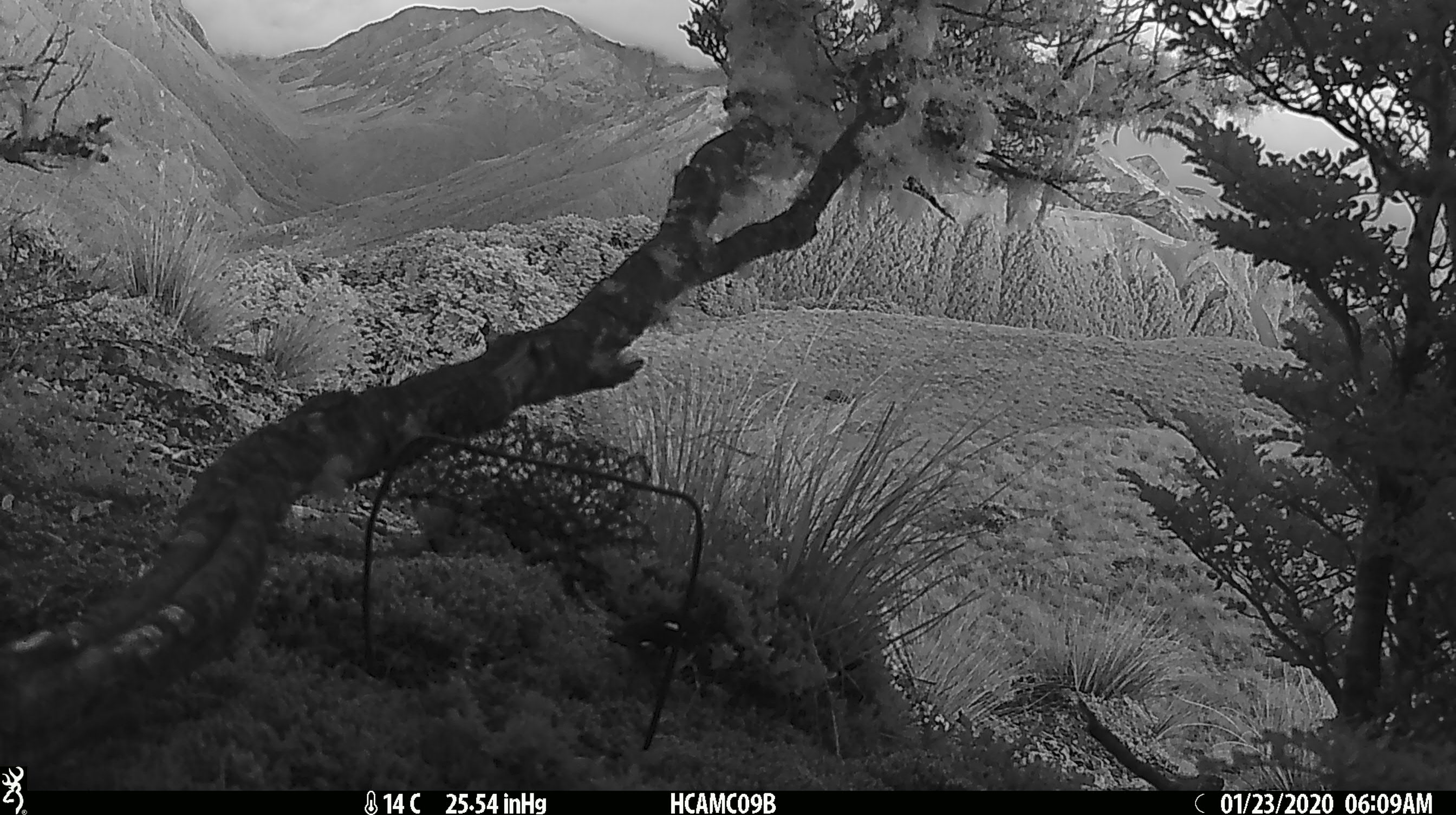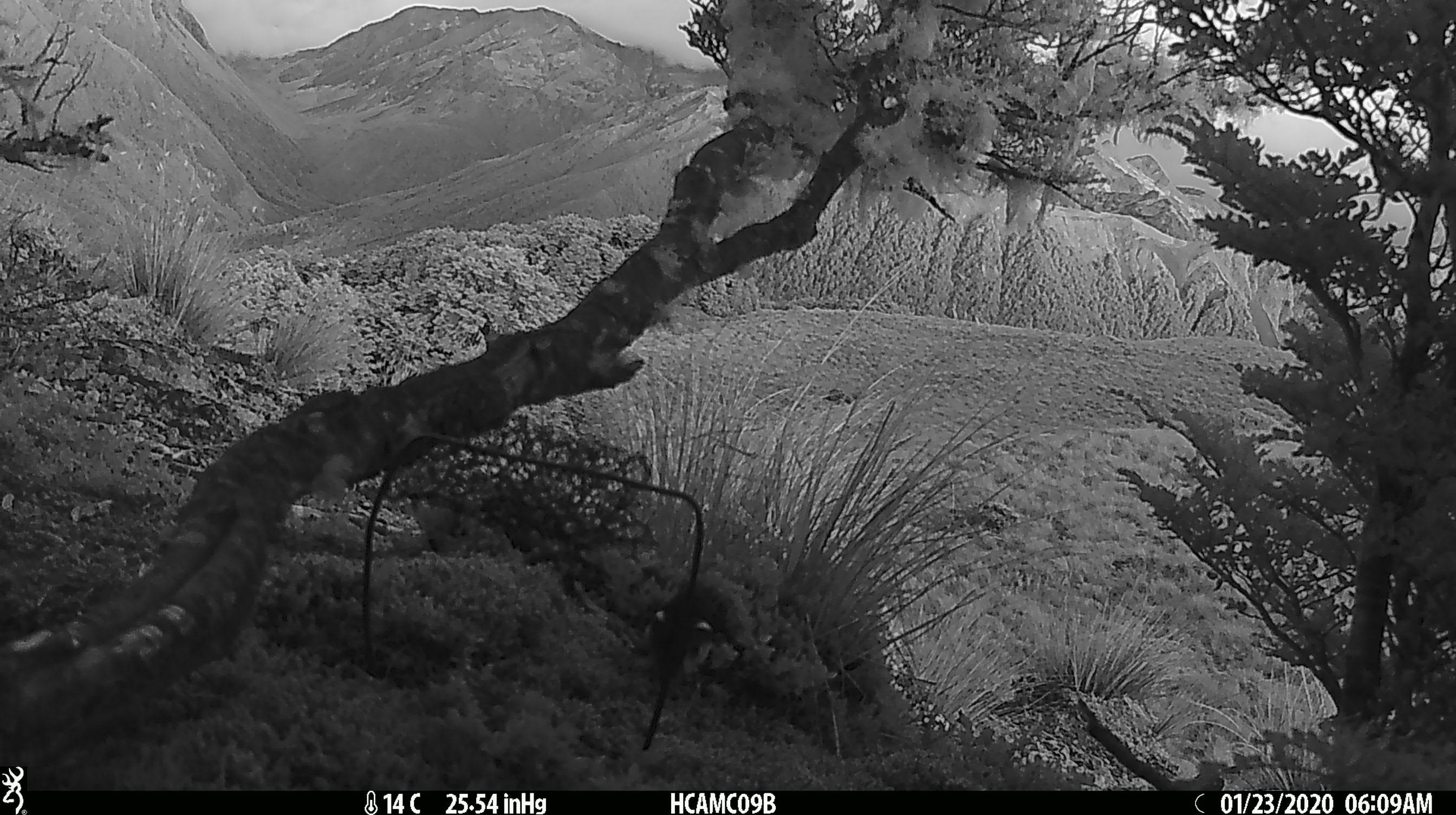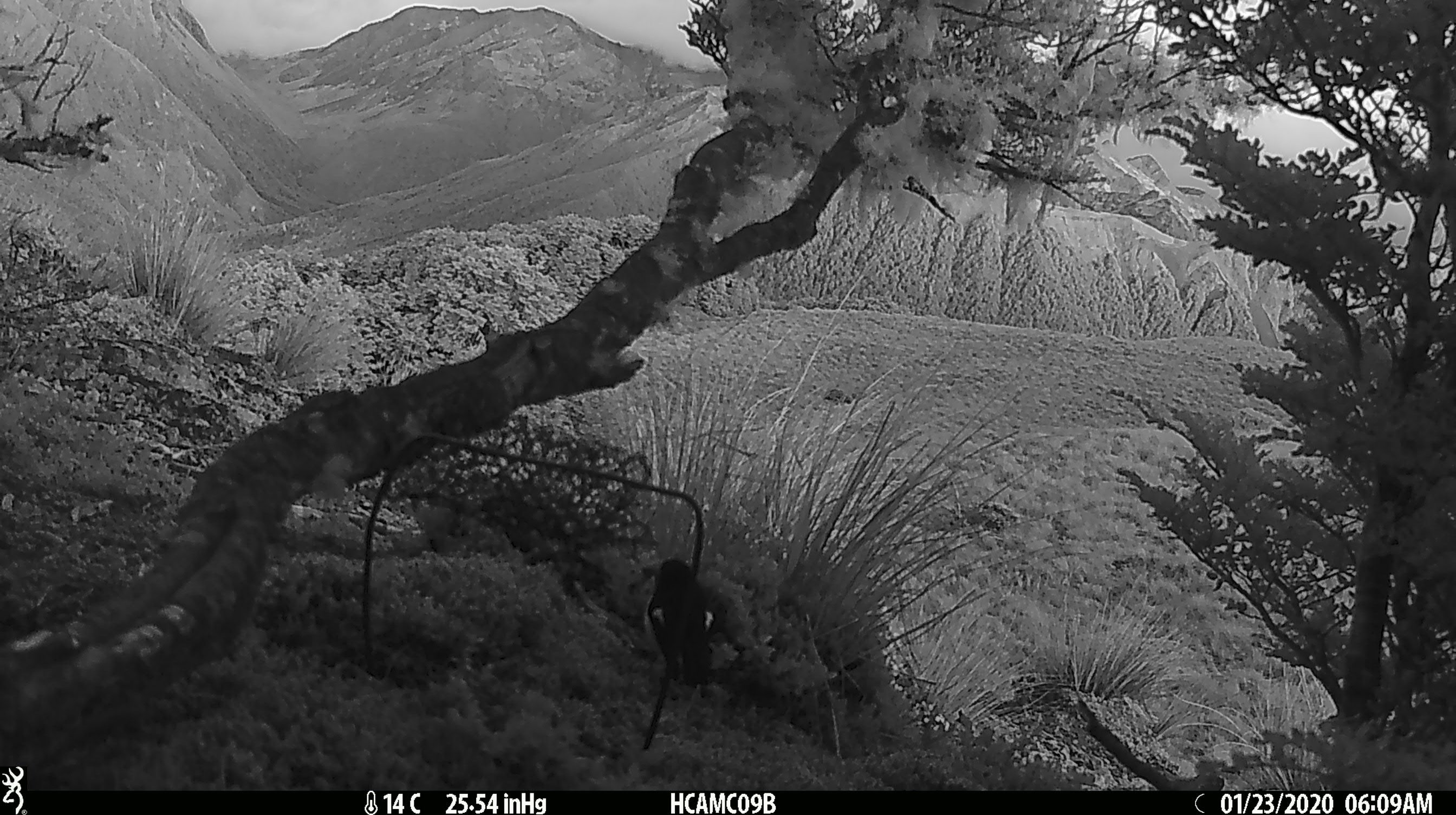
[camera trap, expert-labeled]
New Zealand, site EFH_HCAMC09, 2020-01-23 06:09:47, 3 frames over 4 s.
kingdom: Animalia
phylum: Chordata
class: Aves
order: Passeriformes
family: Petroicidae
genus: Petroica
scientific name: Petroica macrocephala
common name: tomtit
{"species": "tomtit (Petroica macrocephala)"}